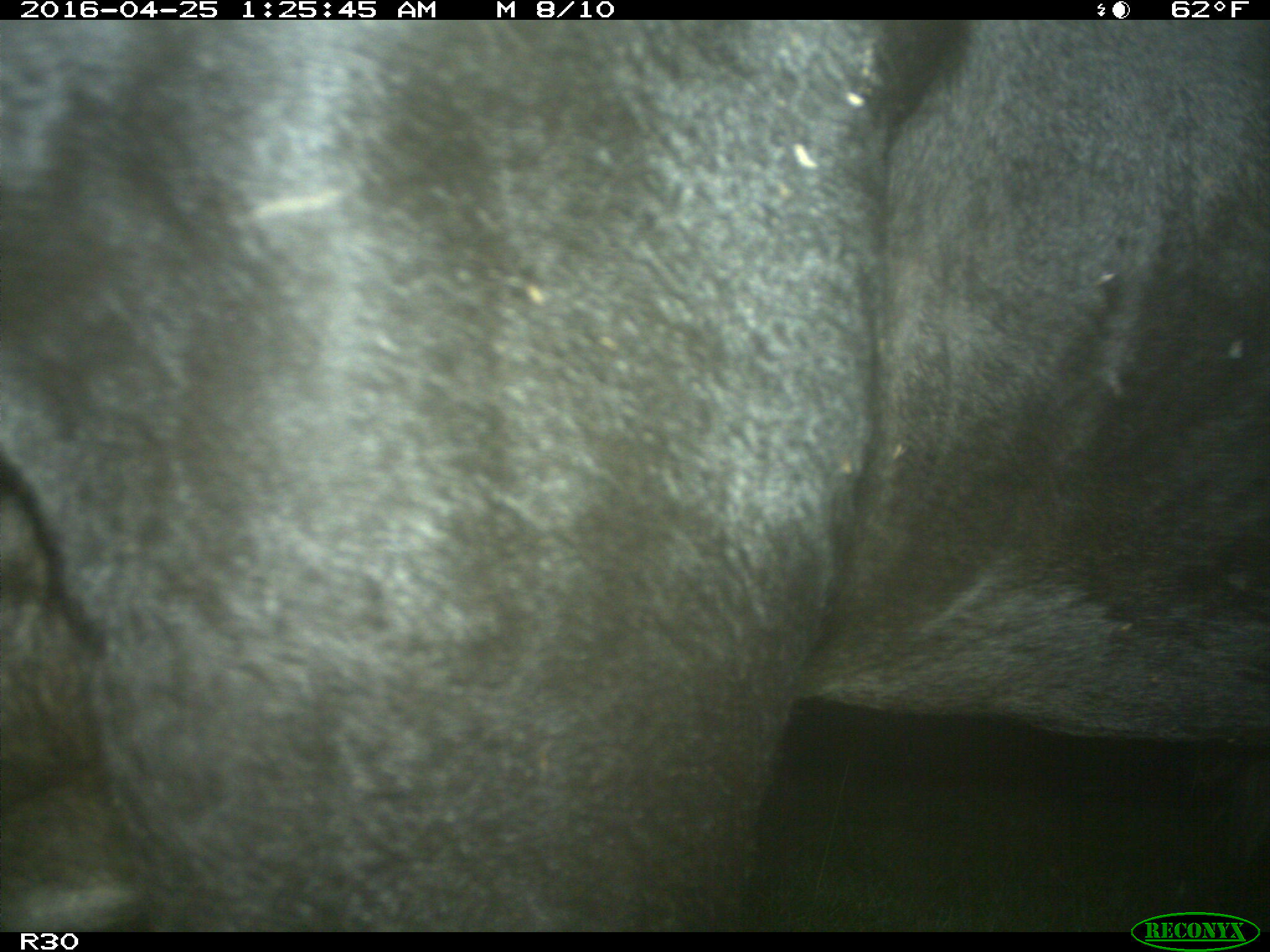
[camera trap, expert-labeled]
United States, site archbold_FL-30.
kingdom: Animalia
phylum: Chordata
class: Mammalia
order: Artiodactyla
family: Bovidae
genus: Bos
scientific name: Bos taurus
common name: domestic cow